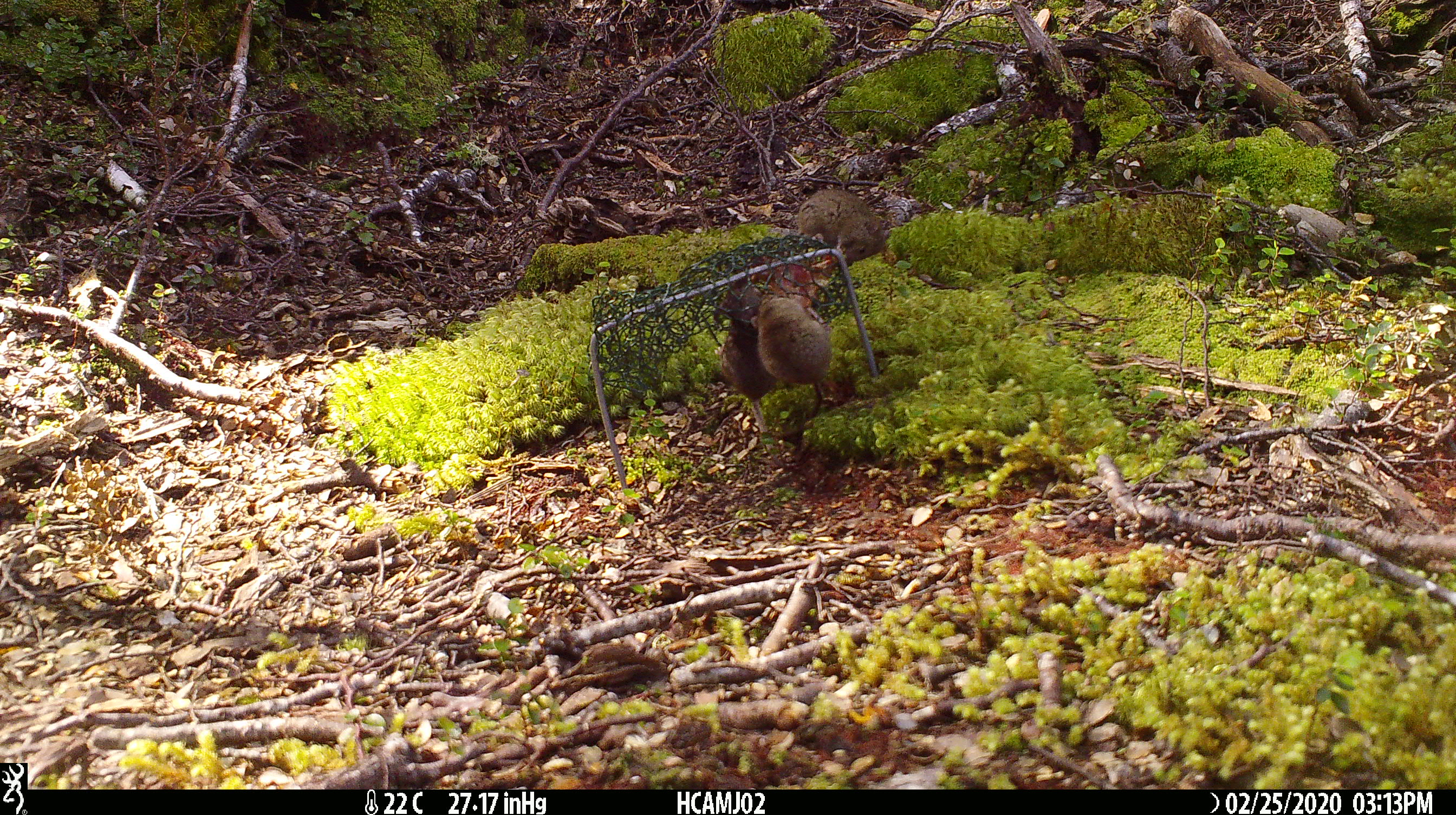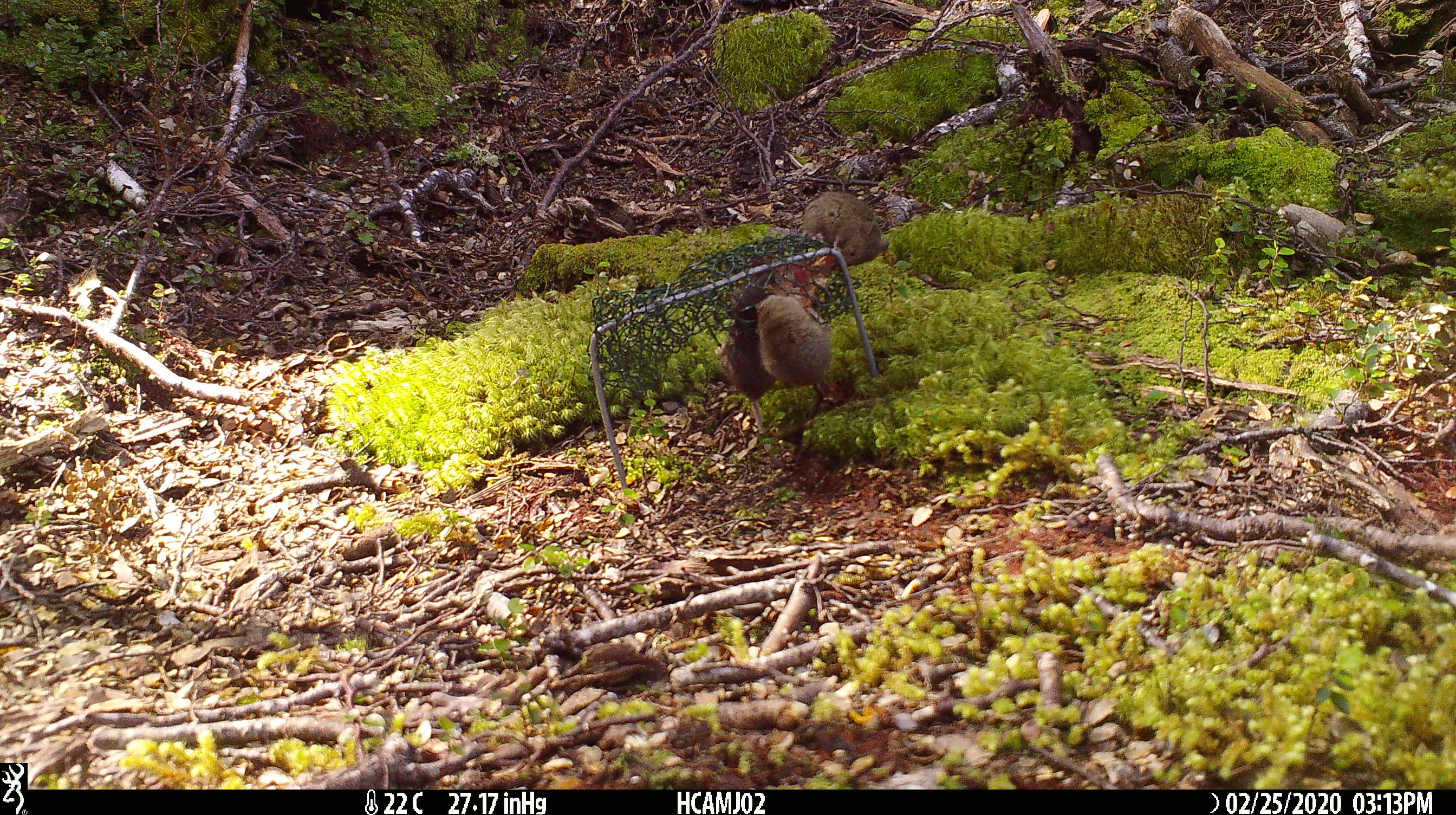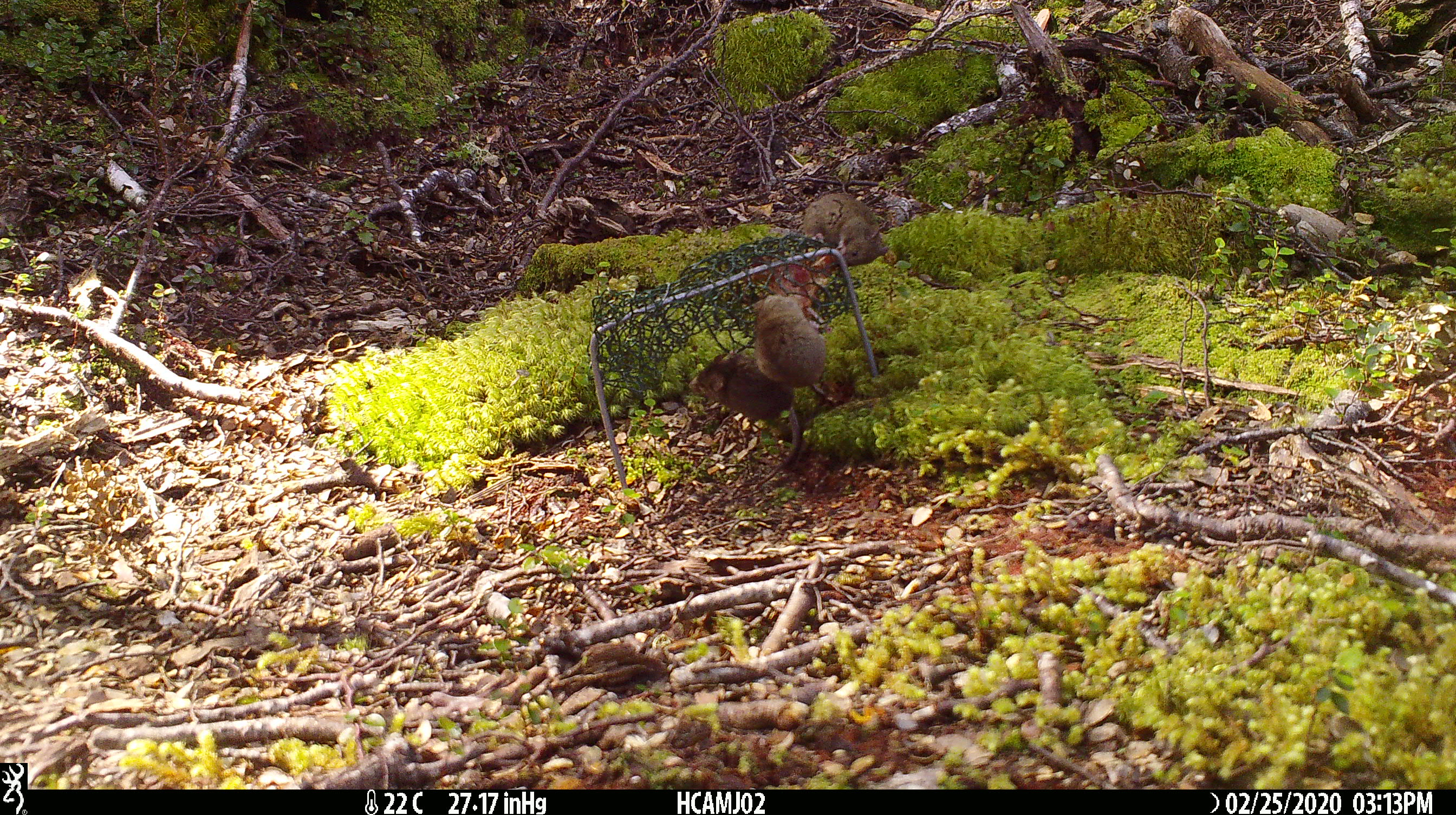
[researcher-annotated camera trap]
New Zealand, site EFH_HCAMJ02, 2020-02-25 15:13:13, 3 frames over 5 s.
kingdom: Animalia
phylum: Chordata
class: Mammalia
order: Rodentia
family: Muridae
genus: Mus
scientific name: Mus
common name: mouse